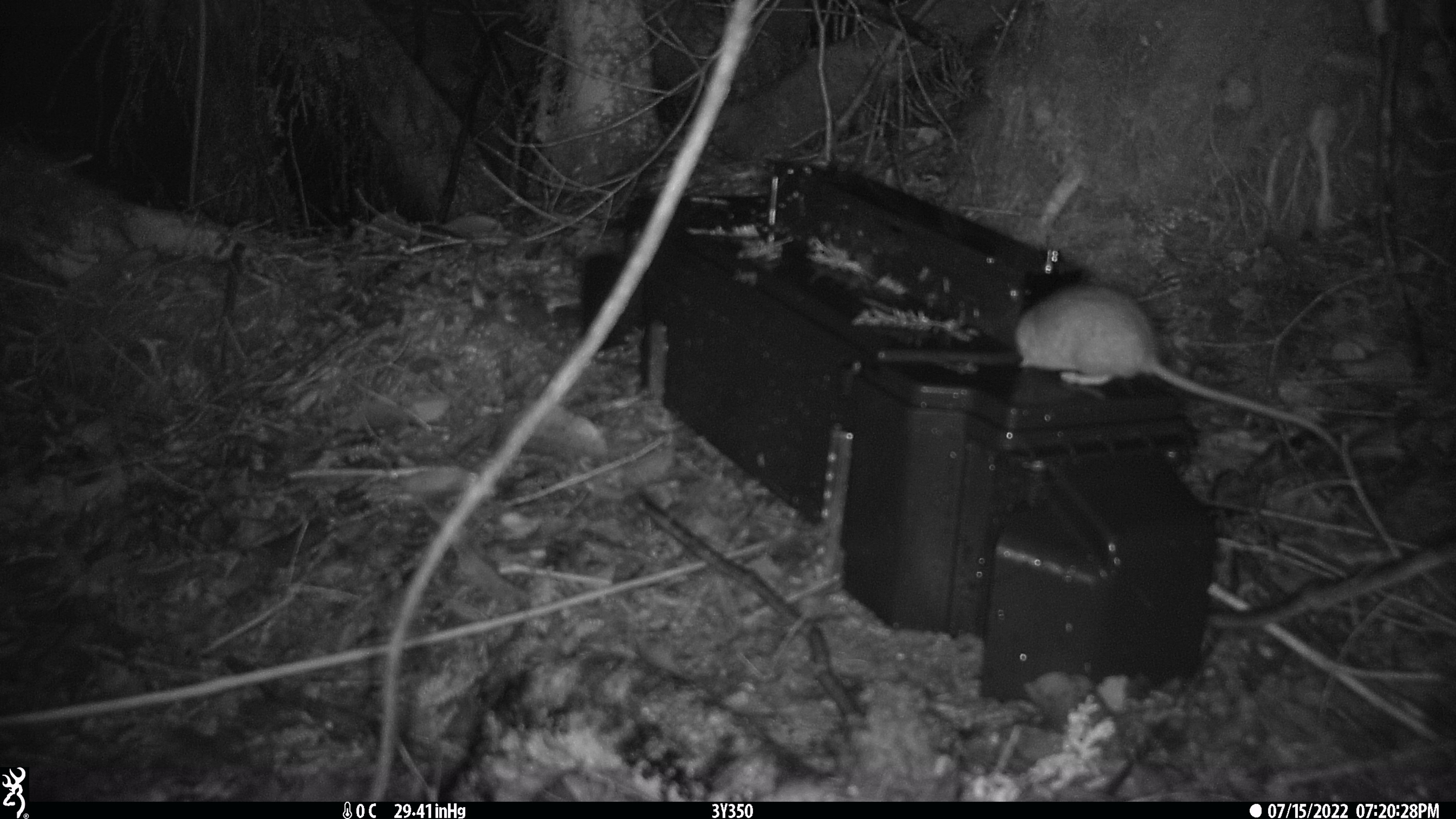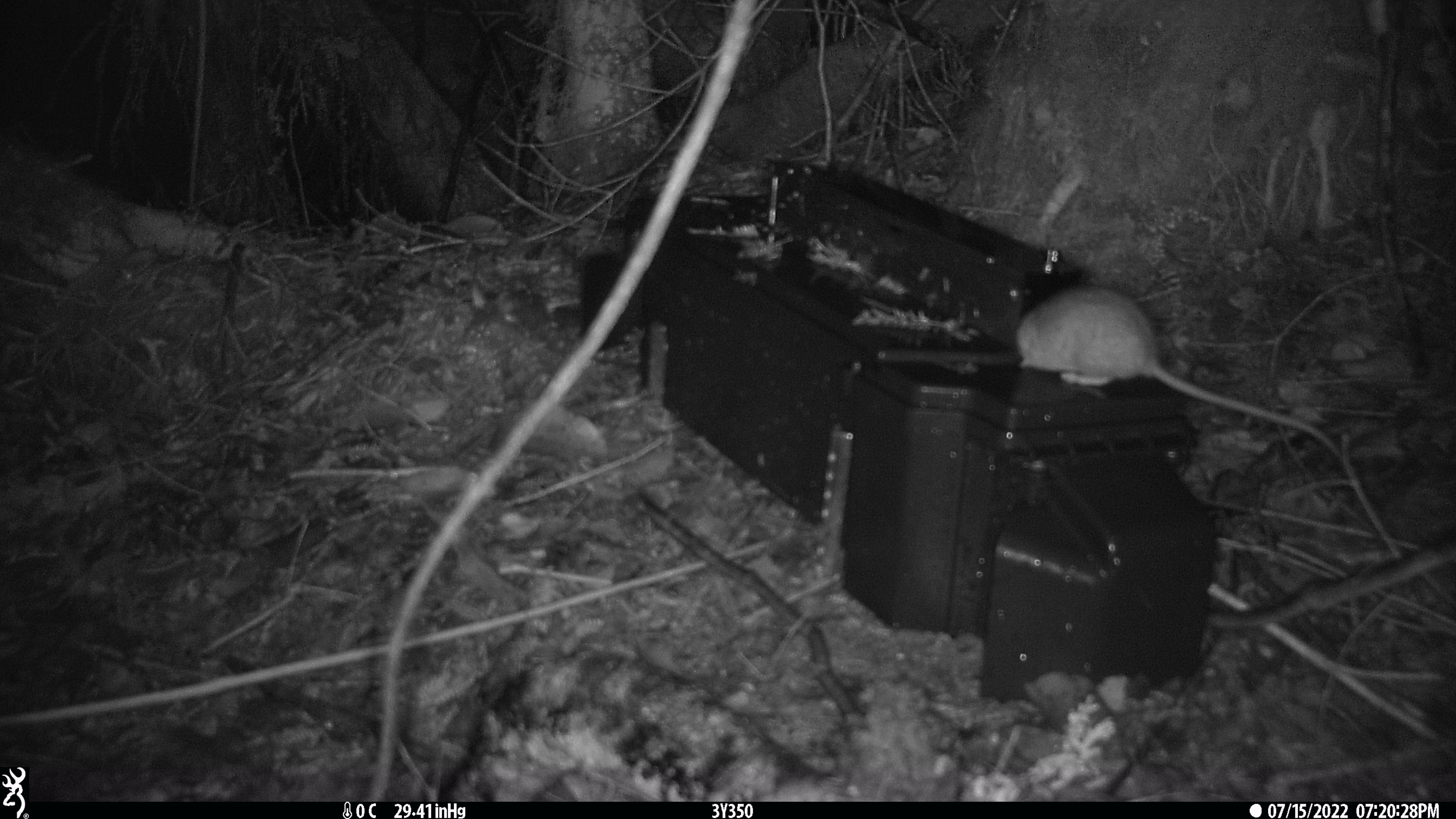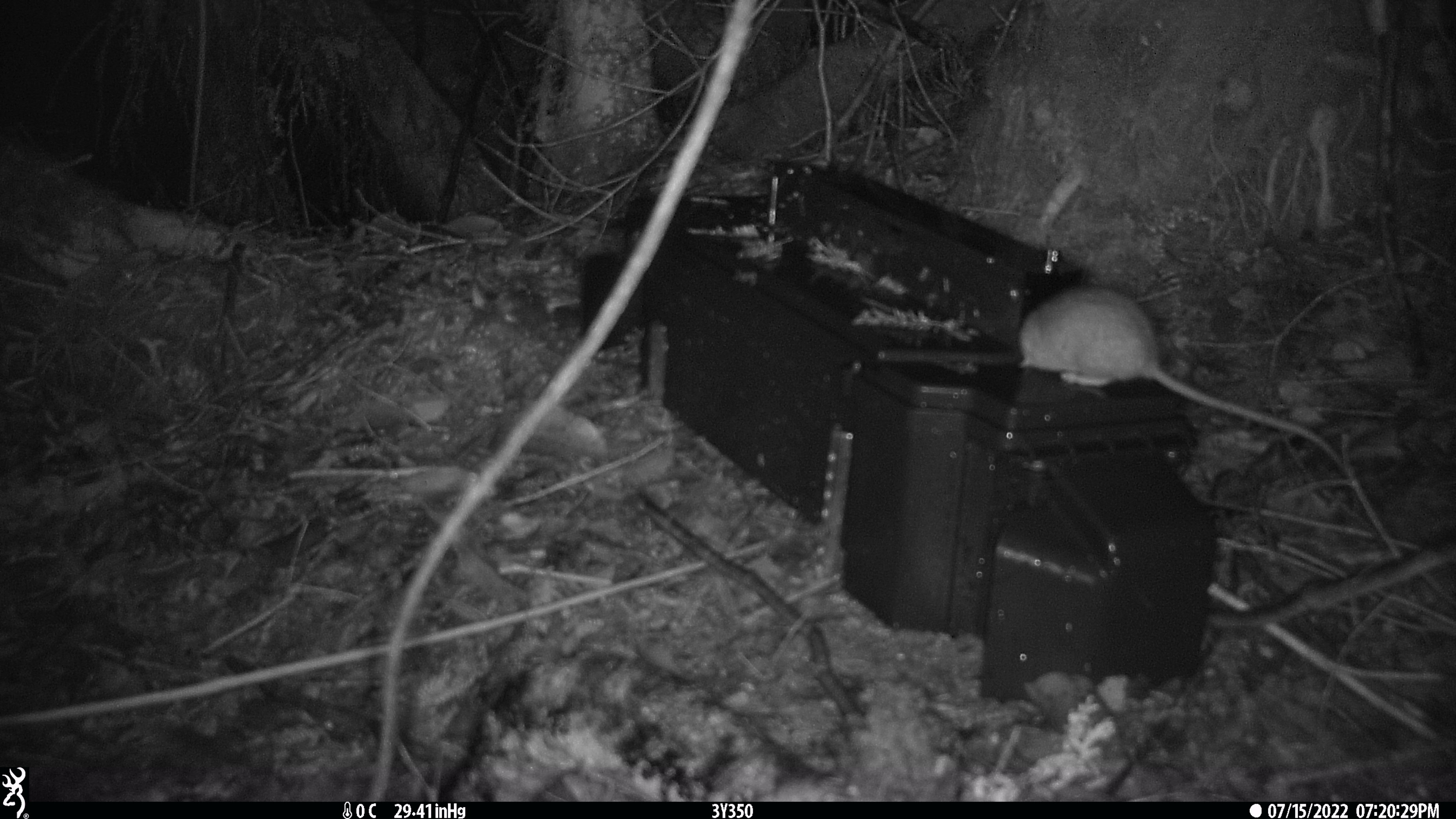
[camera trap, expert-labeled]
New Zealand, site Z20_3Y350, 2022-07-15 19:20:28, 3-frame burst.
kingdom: Animalia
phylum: Chordata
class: Mammalia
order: Rodentia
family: Muridae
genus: Rattus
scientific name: Rattus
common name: rat